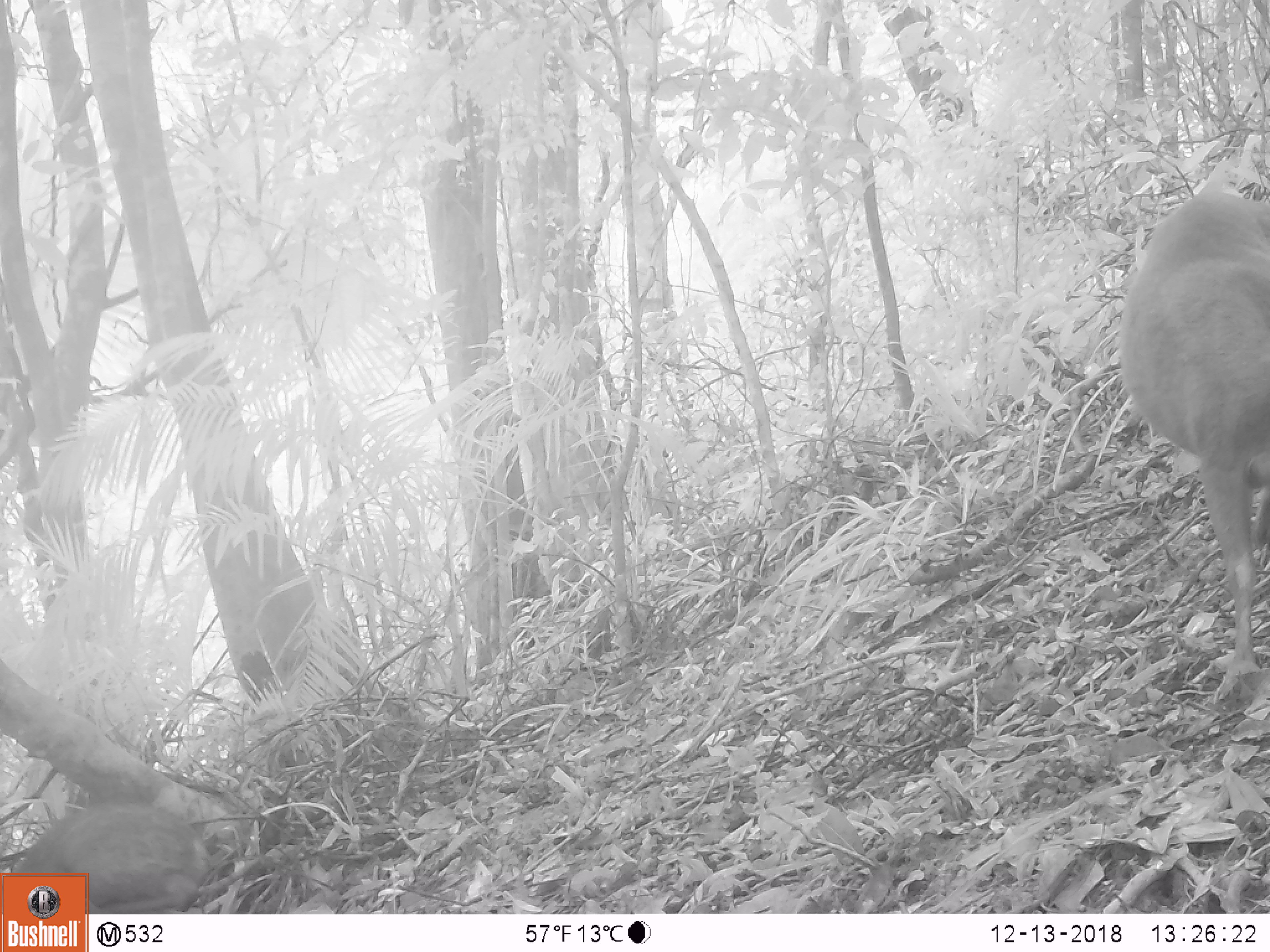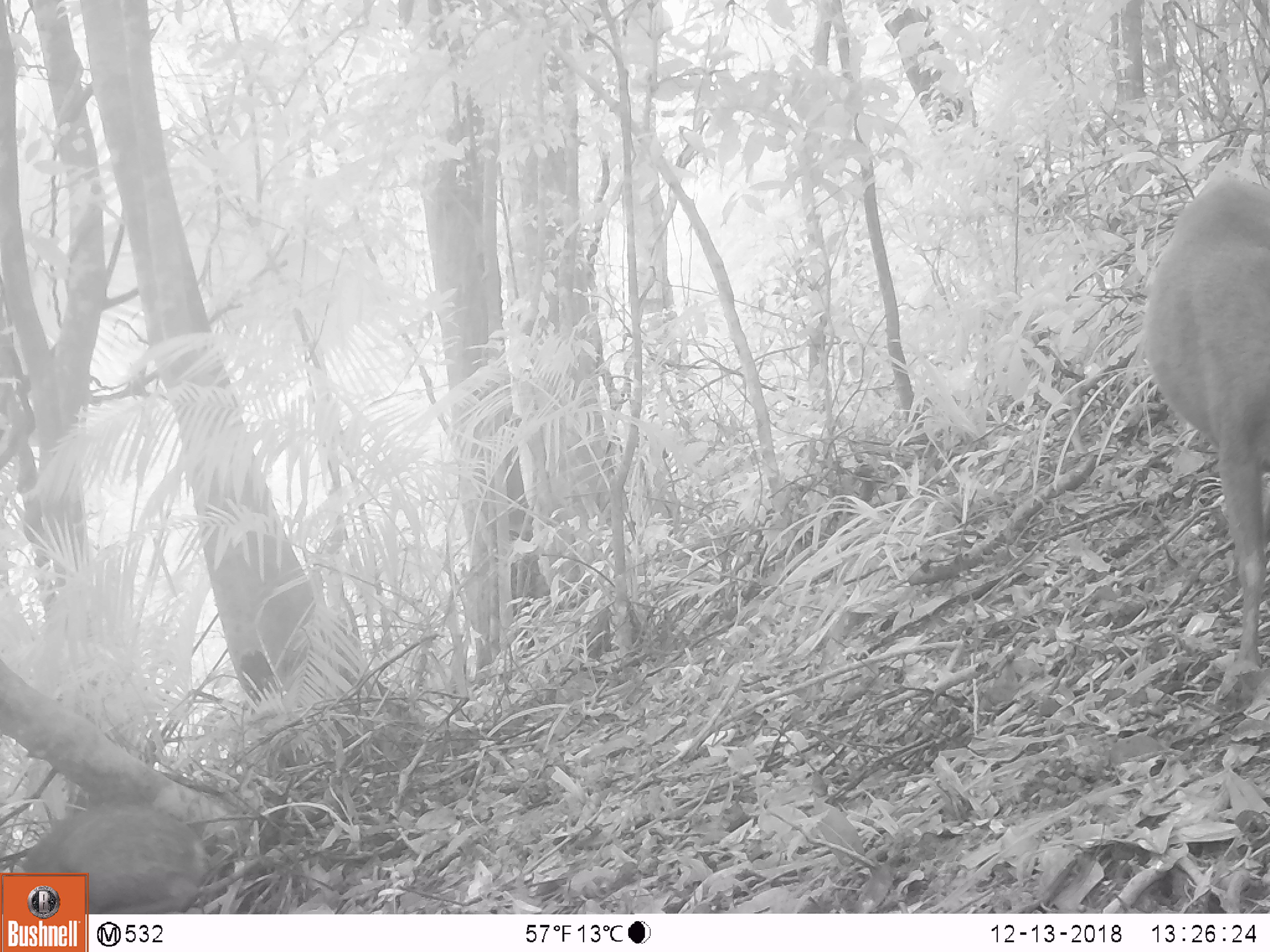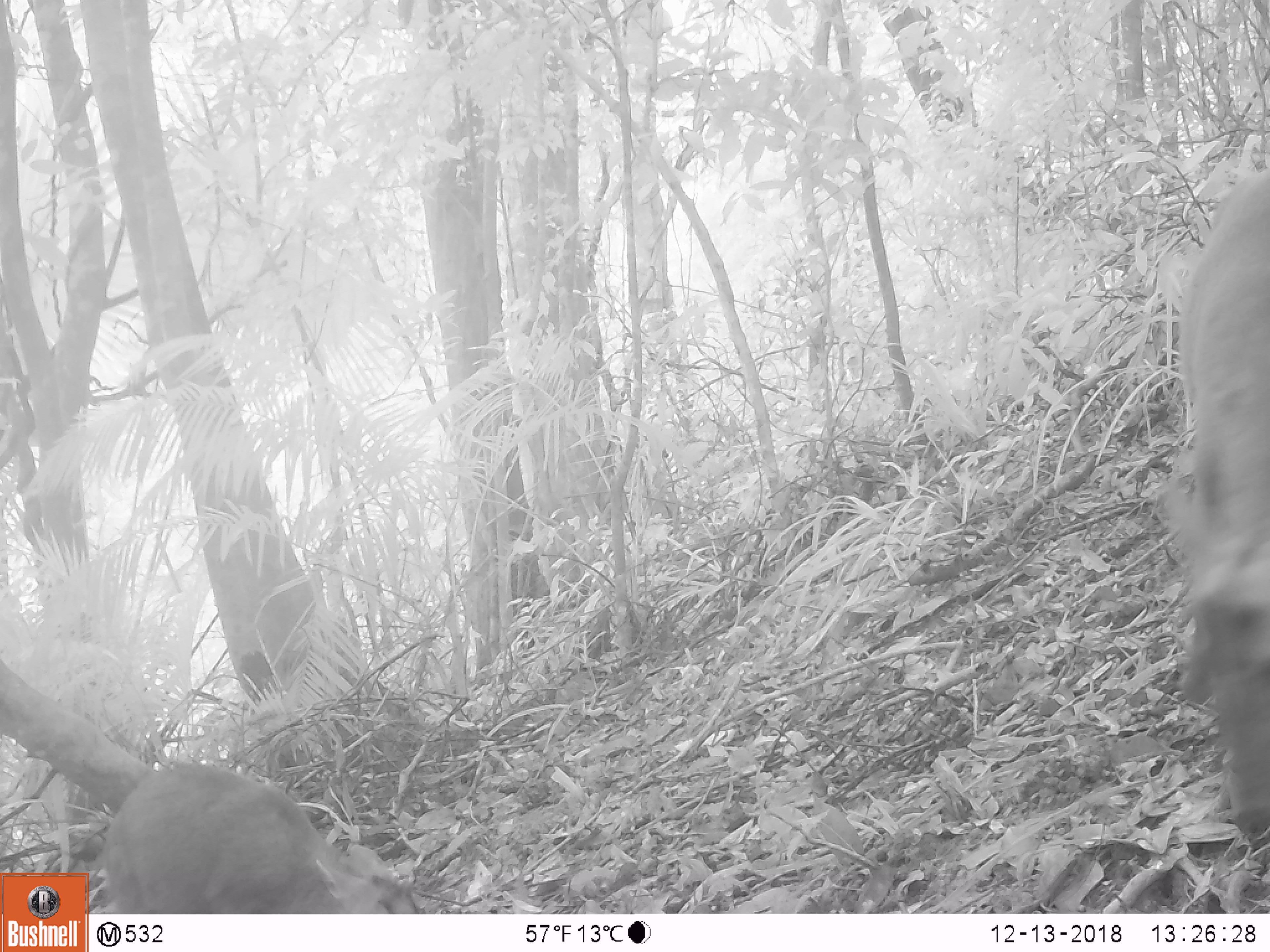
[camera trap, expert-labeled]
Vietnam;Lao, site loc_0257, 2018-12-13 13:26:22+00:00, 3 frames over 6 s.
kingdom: Animalia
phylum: Chordata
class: Mammalia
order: Artiodactyla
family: Cervidae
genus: Muntiacus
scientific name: Muntiacus rooseveltorum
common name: roosevelt's muntjac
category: roosevelts muntjac group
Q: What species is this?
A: Roosevelts muntjac group (roosevelt's muntjac) (Muntiacus rooseveltorum).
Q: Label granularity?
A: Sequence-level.